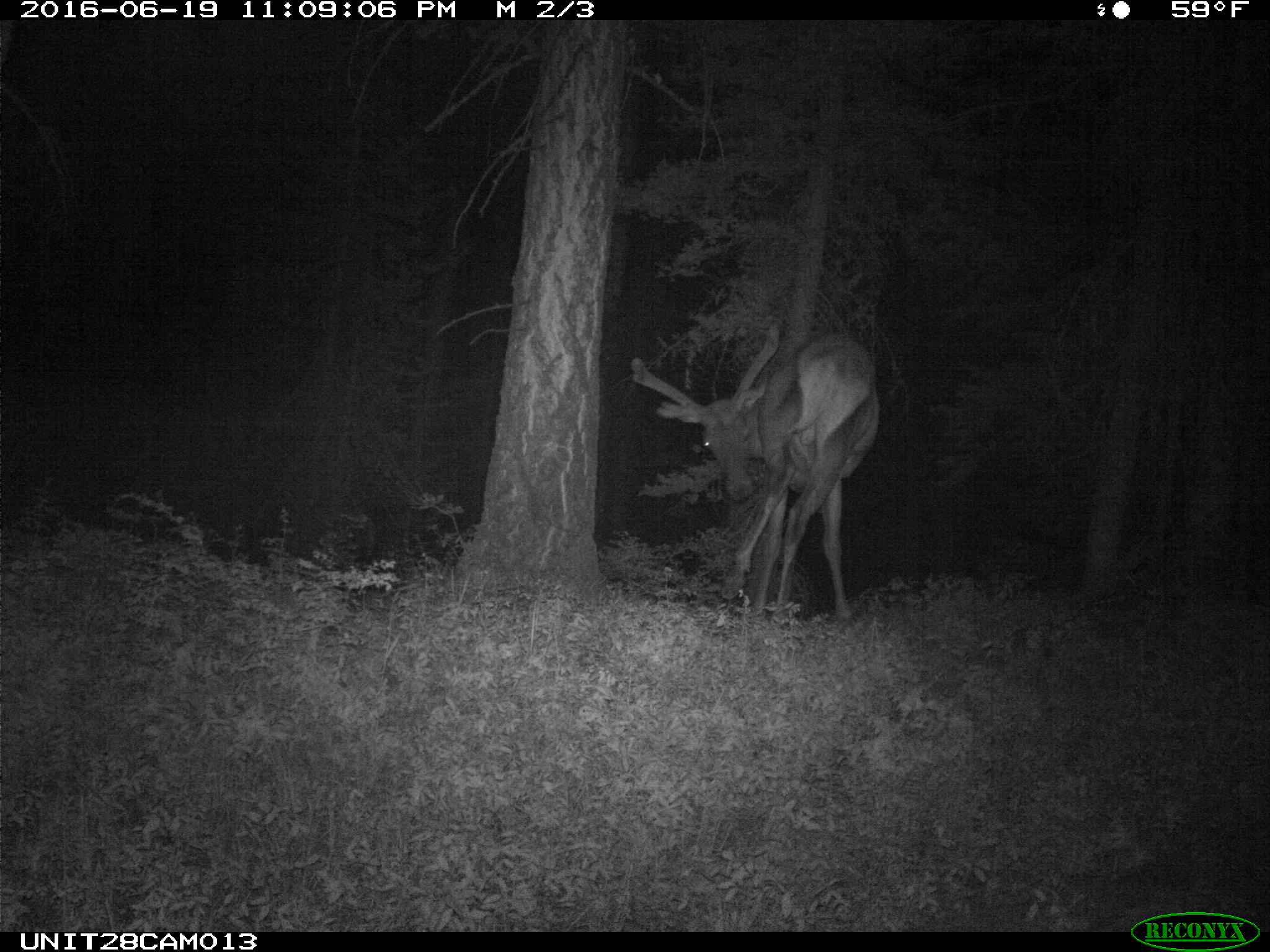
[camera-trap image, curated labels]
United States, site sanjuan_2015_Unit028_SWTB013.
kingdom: Animalia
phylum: Chordata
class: Mammalia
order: Artiodactyla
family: Cervidae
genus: Cervus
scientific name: Cervus elaphus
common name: red deer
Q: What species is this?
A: Cervus elaphus (red deer).